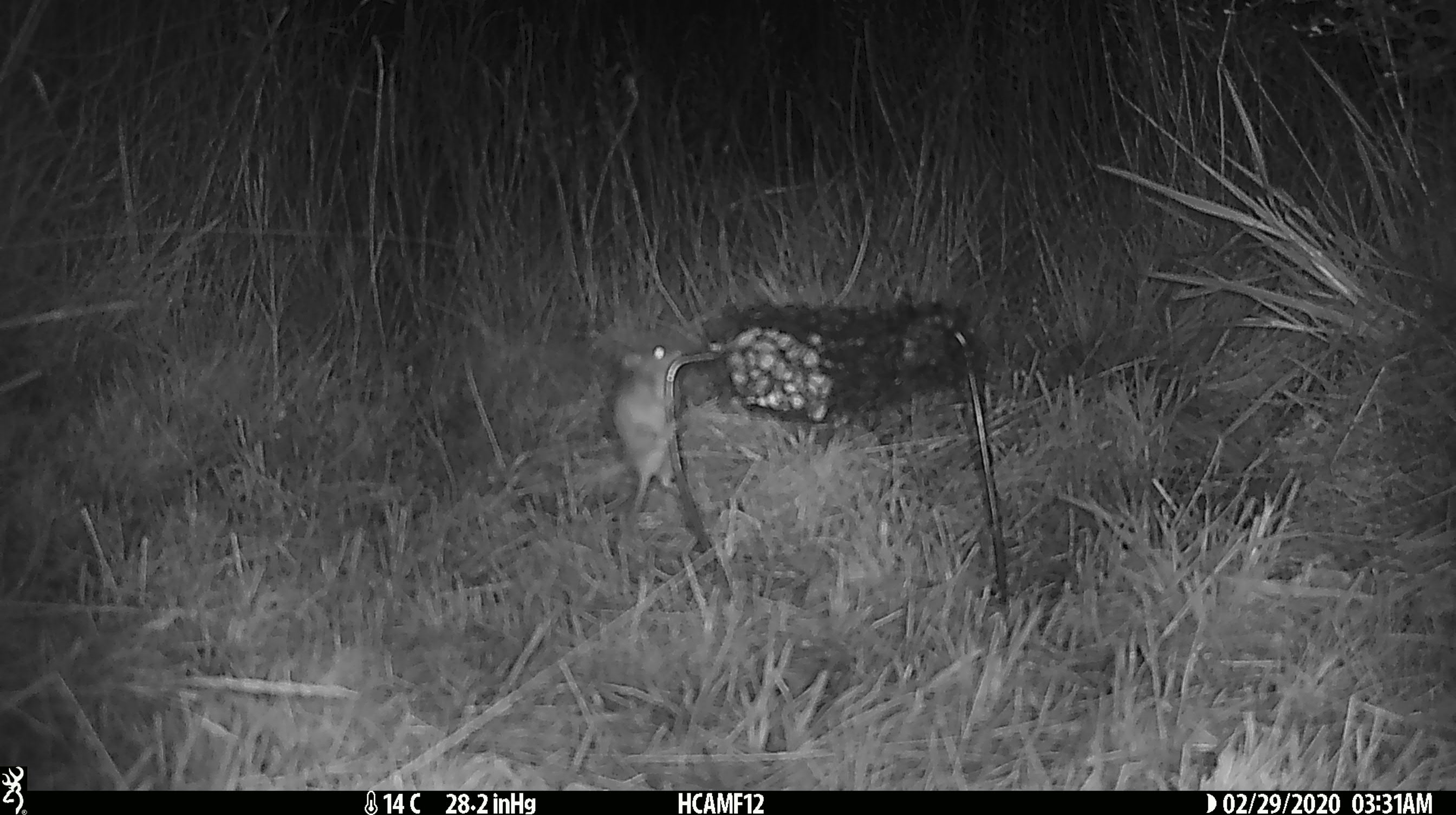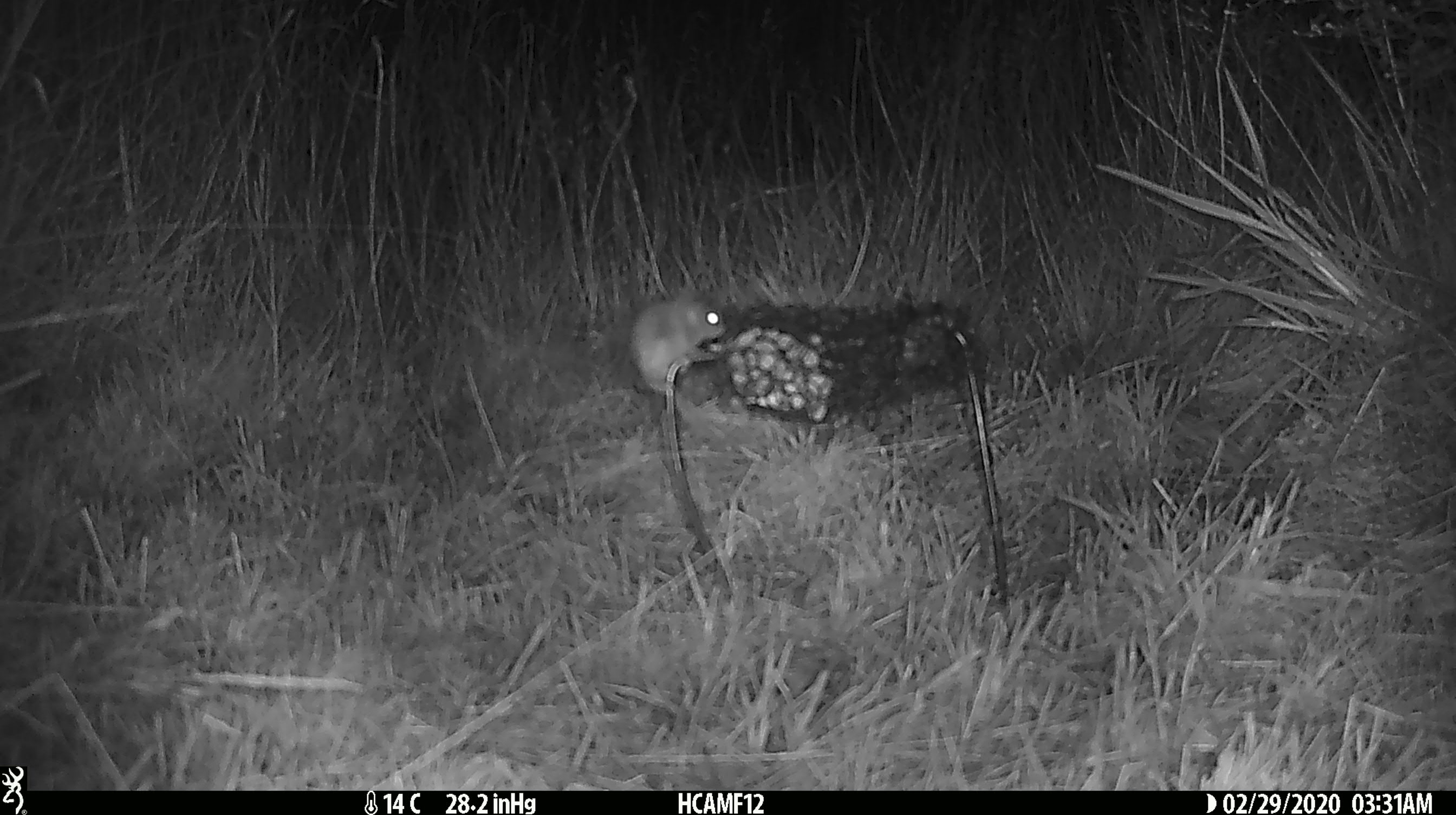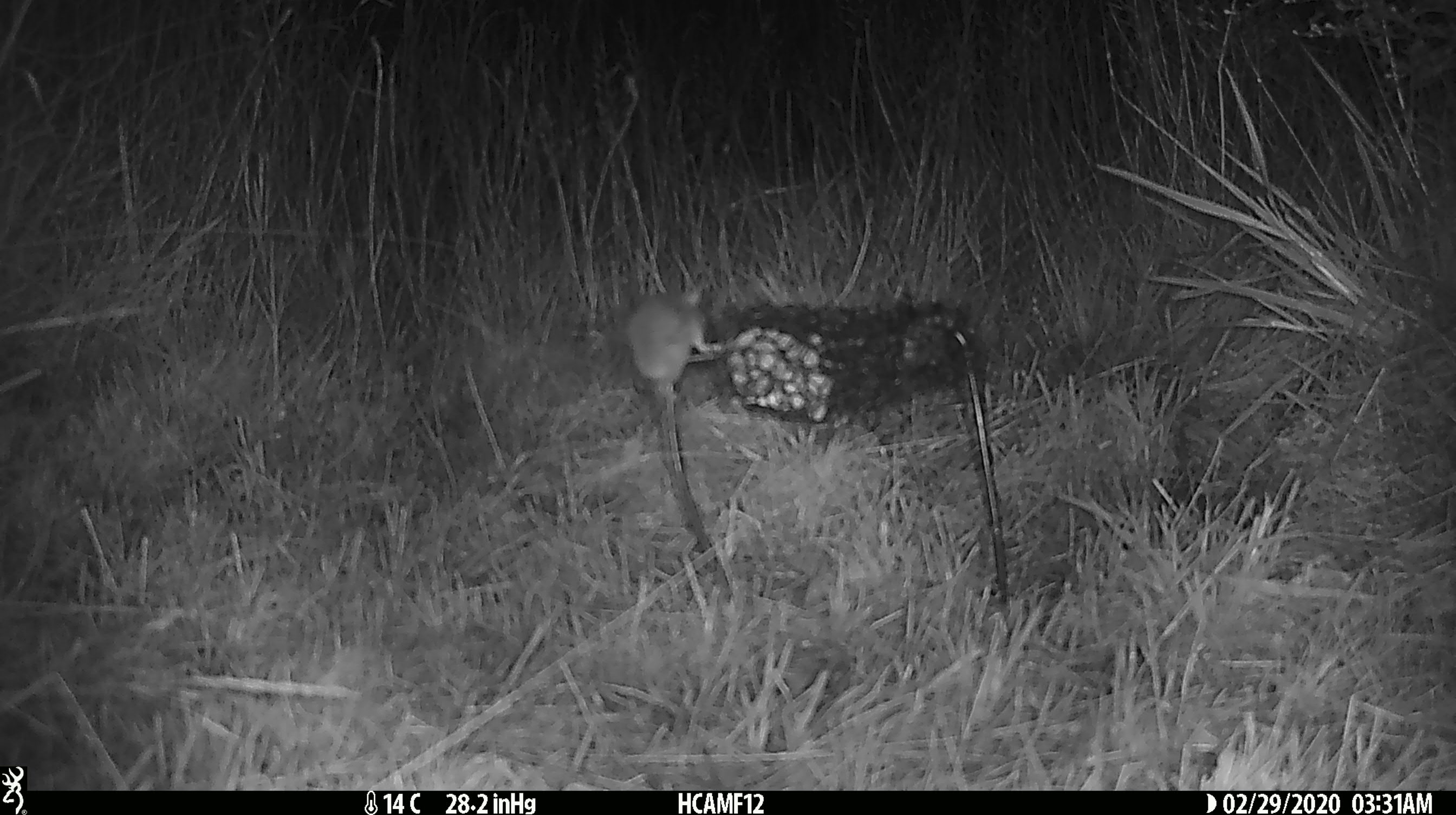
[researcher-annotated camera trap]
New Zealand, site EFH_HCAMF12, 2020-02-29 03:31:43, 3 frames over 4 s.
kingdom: Animalia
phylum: Chordata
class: Mammalia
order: Rodentia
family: Muridae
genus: Mus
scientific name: Mus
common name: mouse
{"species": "mouse (Mus)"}